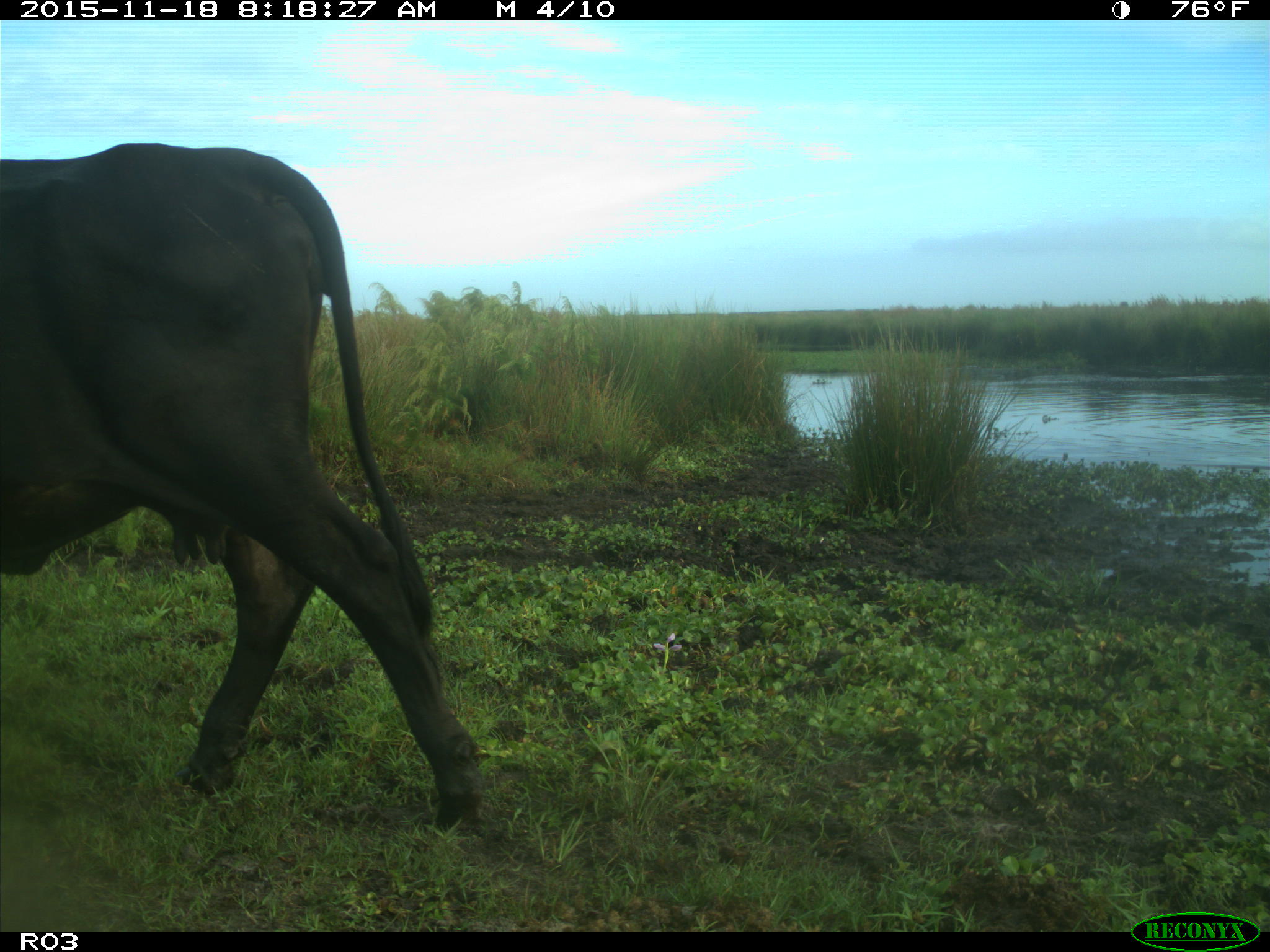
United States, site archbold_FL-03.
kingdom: Animalia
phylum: Chordata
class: Mammalia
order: Artiodactyla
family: Bovidae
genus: Bos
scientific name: Bos taurus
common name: domestic cow